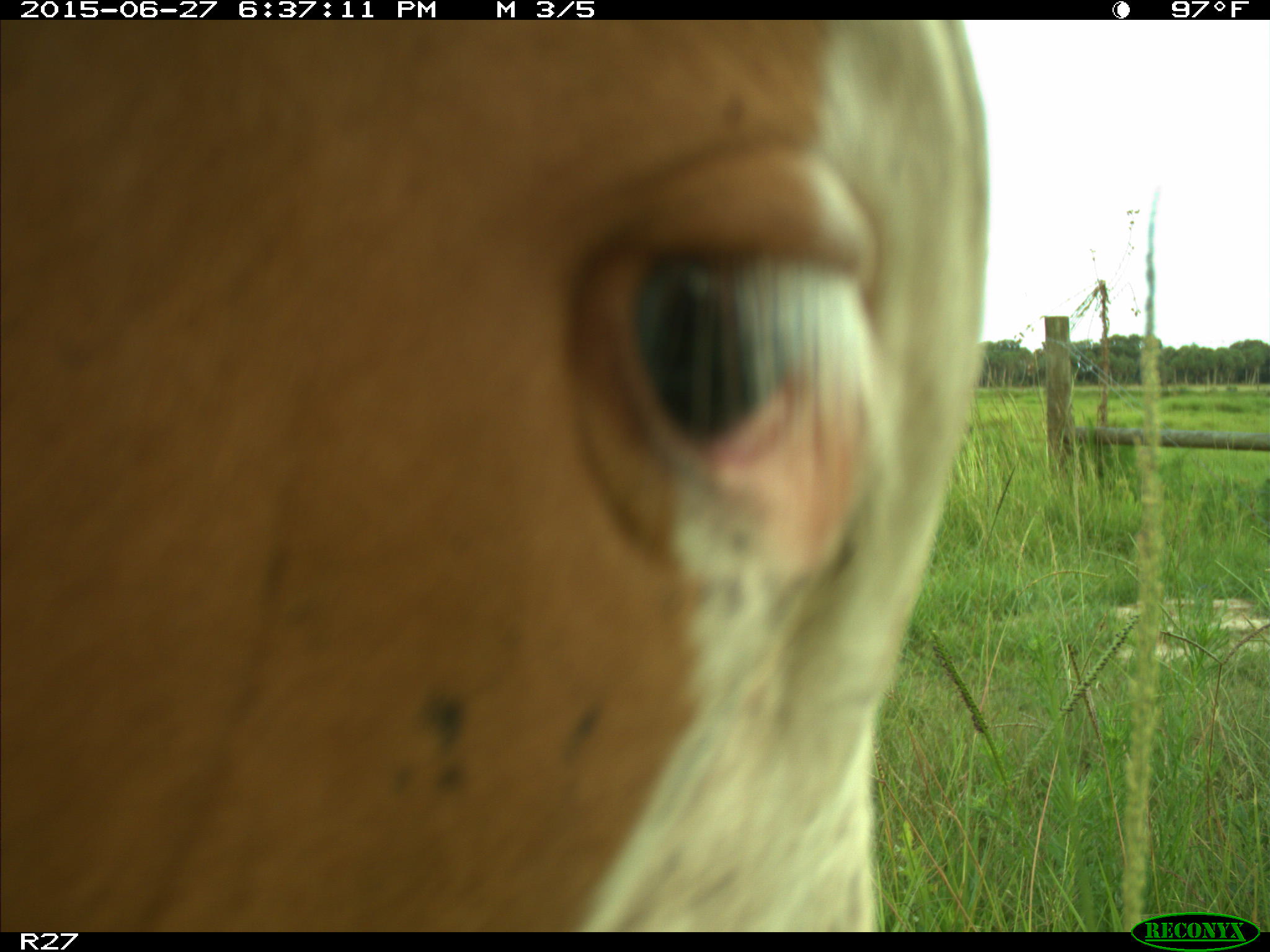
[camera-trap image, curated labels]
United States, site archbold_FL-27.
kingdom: Animalia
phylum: Chordata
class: Mammalia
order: Artiodactyla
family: Bovidae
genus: Bos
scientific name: Bos taurus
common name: domestic cow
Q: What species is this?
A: Bos taurus (domestic cow).